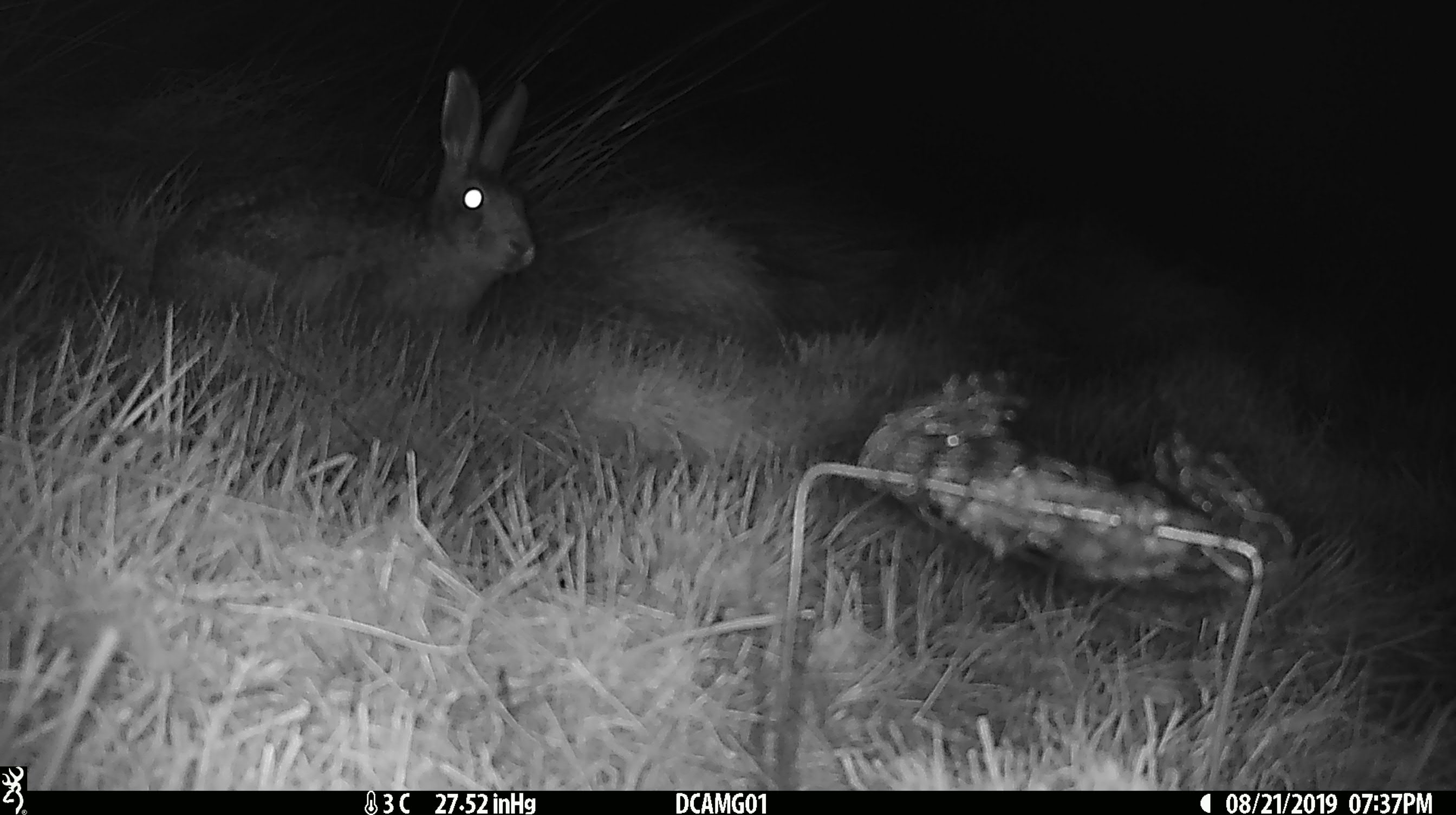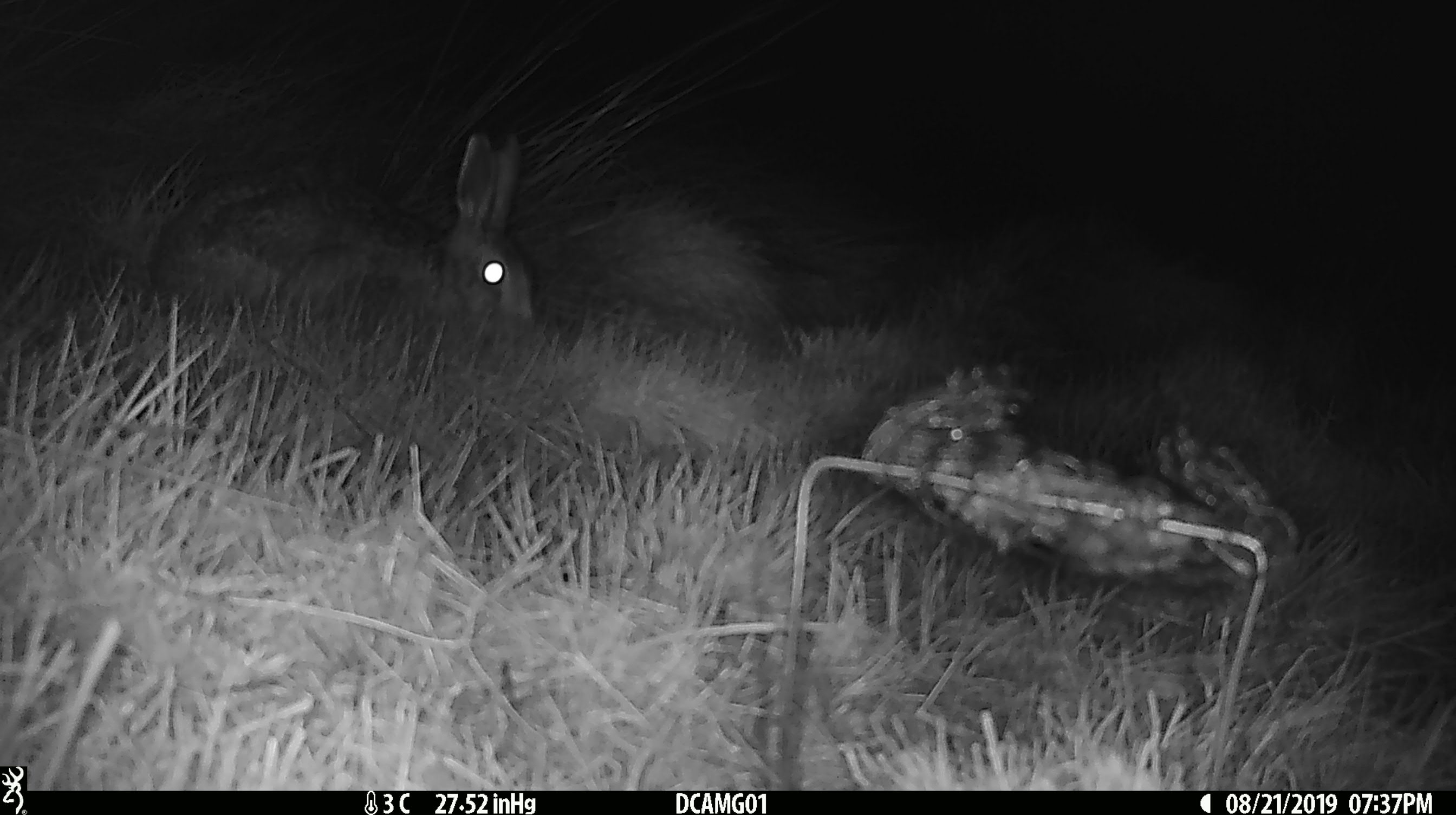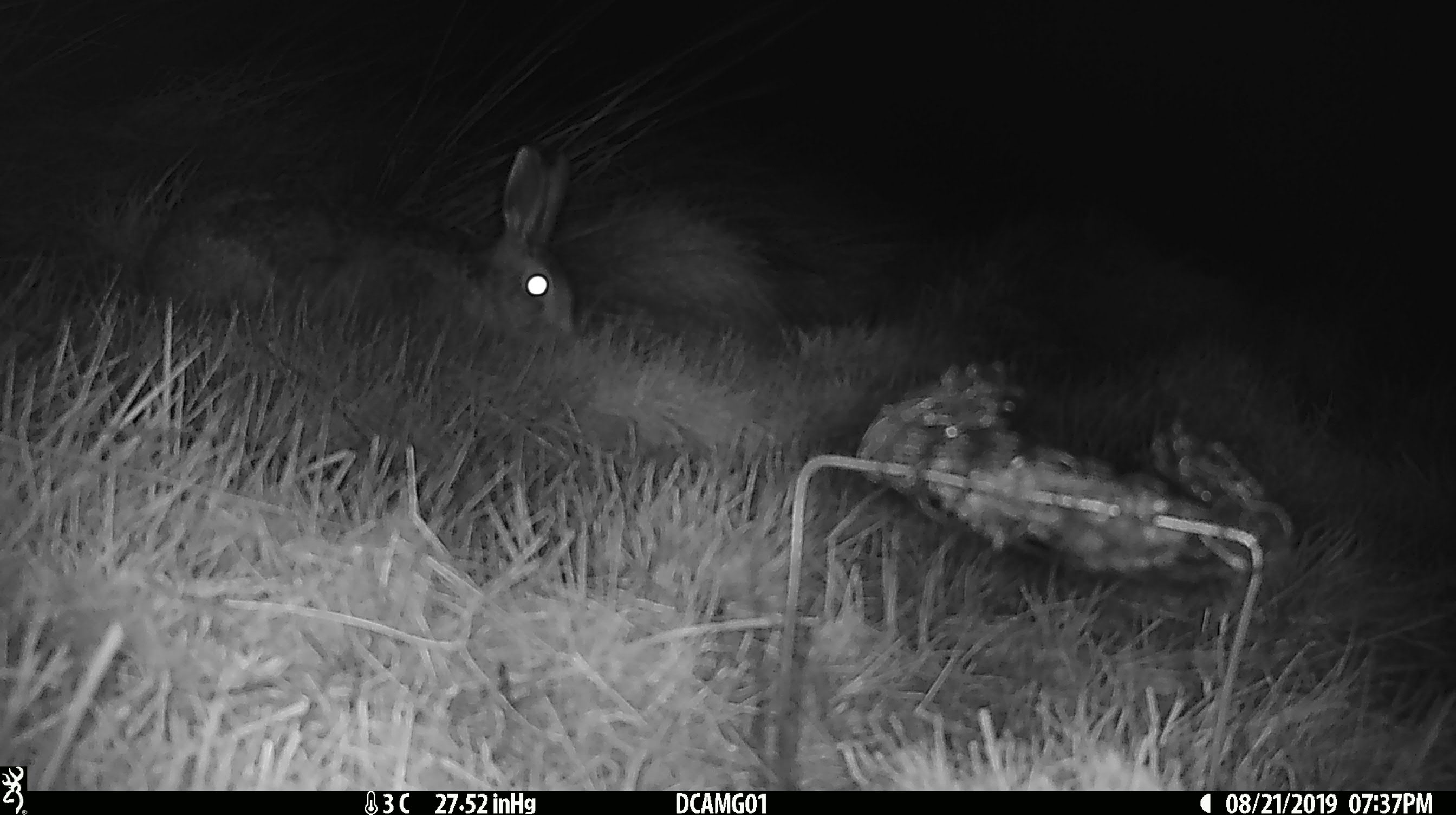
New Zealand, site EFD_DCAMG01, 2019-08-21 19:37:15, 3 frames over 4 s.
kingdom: Animalia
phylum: Chordata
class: Mammalia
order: Lagomorpha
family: Leporidae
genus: Lepus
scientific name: Lepus europaeus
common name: brown hare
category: hare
Hare (brown hare) (Lepus europaeus).